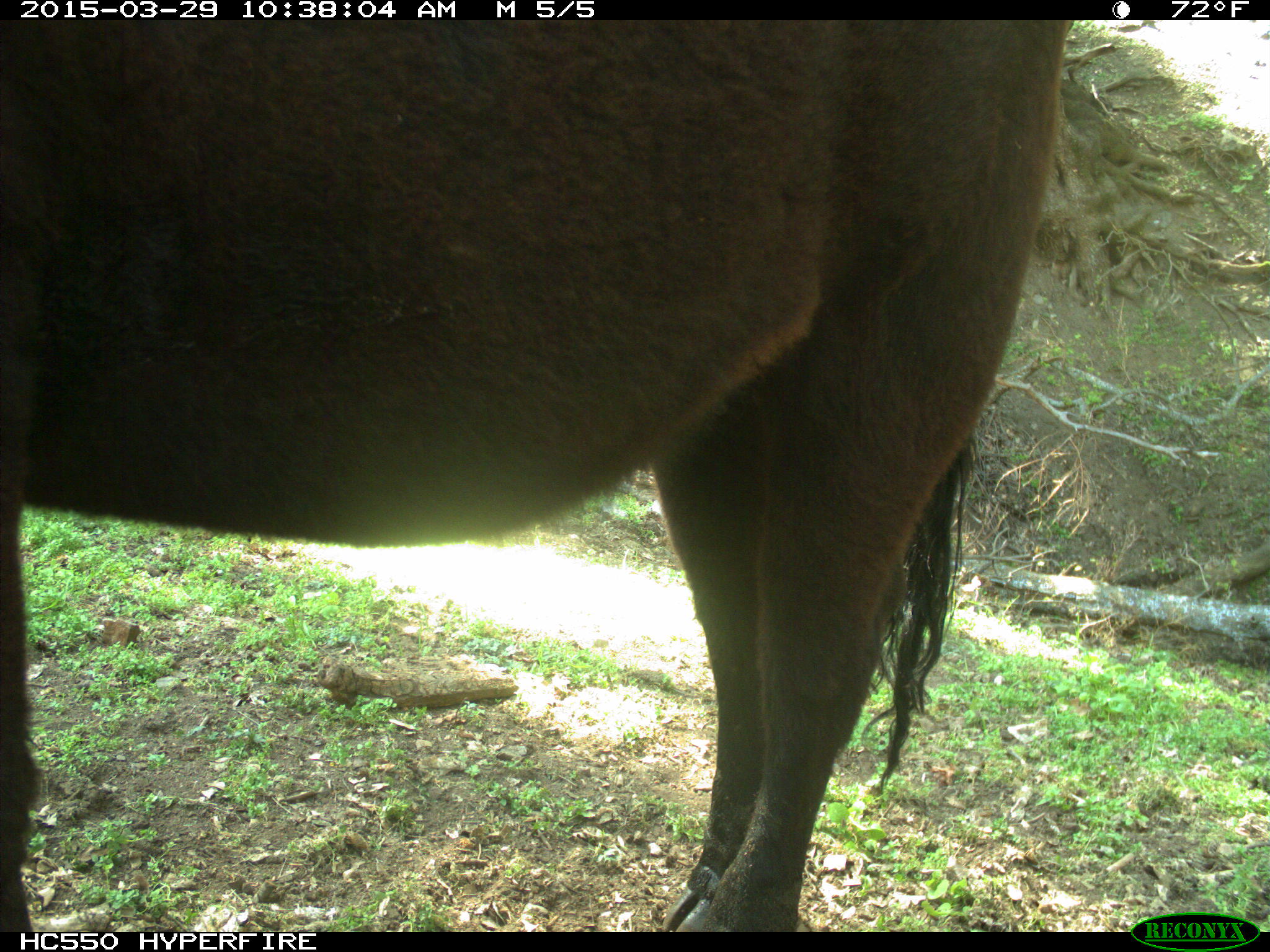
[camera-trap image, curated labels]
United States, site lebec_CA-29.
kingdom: Animalia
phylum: Chordata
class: Mammalia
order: Artiodactyla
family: Bovidae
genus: Bos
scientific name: Bos taurus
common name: domestic cow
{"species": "Bos taurus (domestic cow)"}